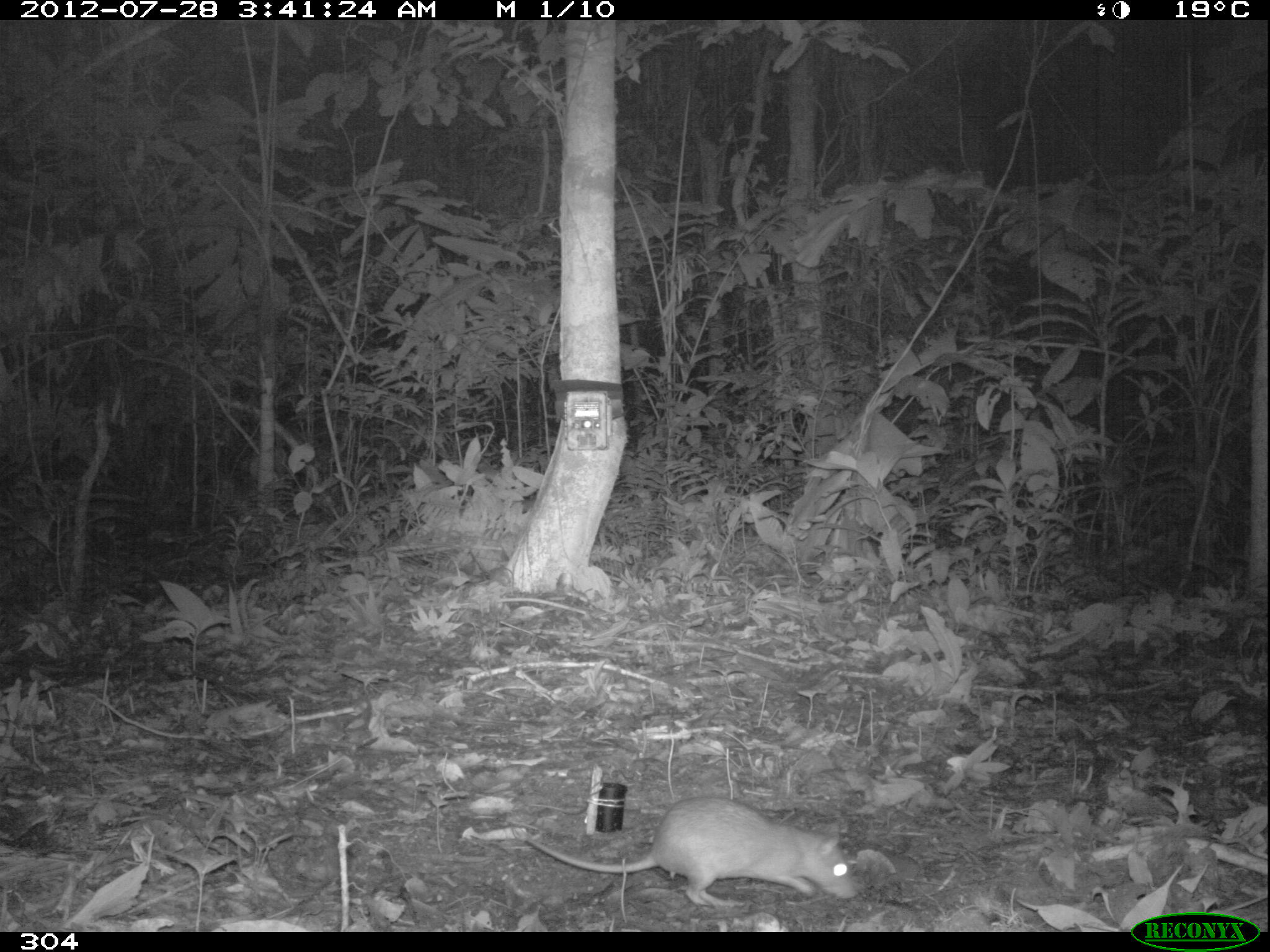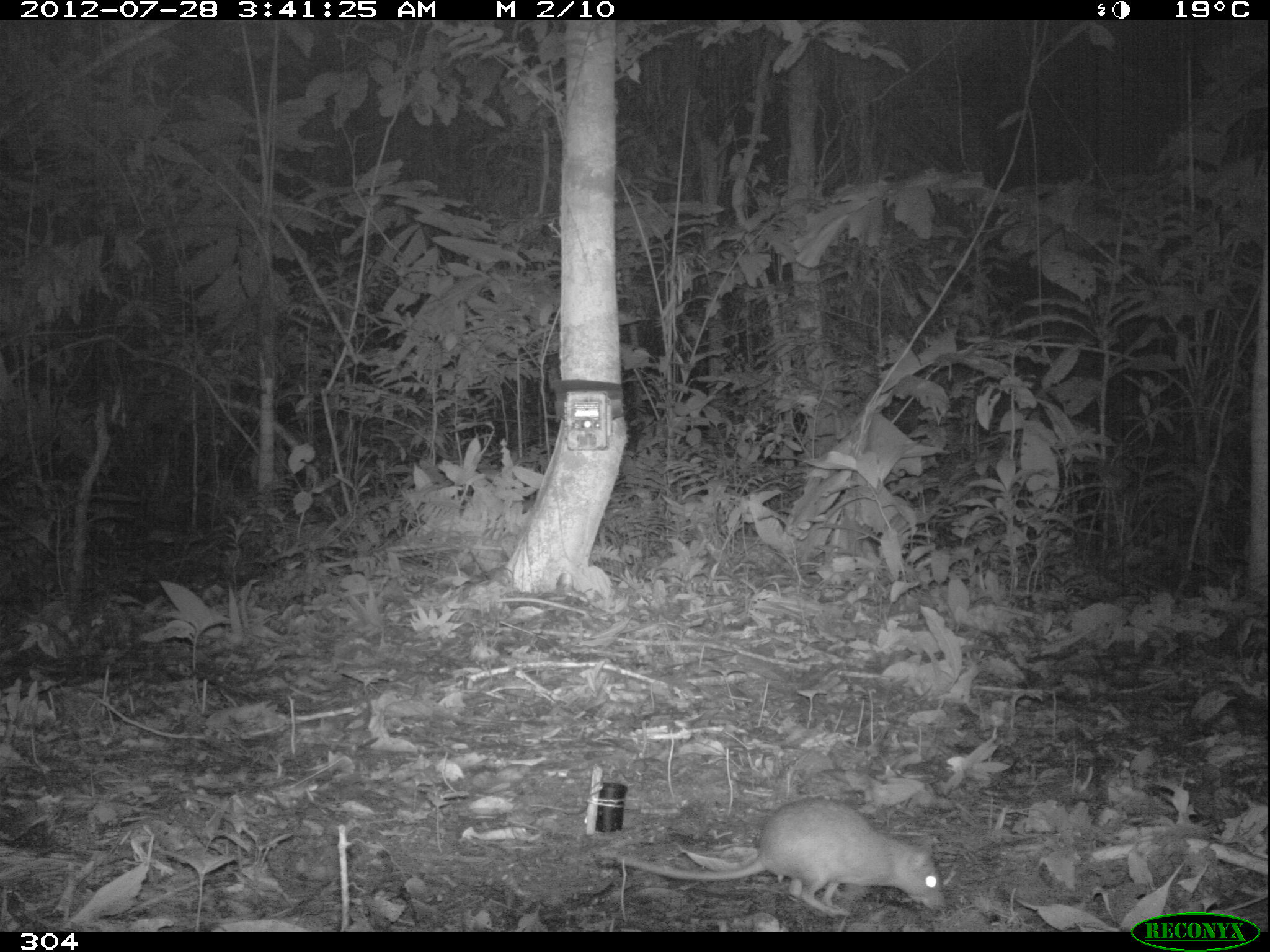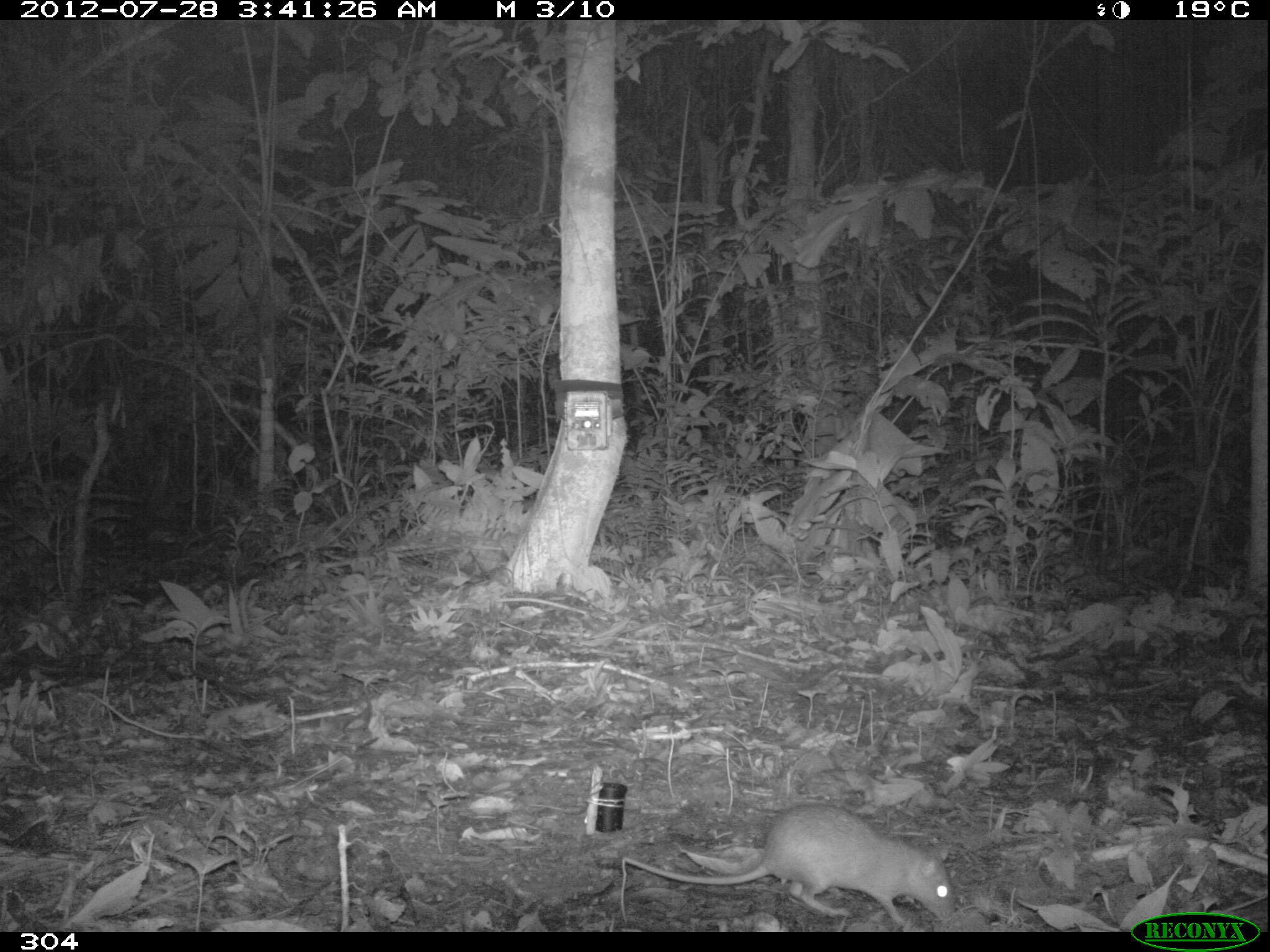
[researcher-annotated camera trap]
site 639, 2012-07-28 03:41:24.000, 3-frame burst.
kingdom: Animalia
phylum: Chordata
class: Mammalia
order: Rodentia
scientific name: Rodentia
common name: rodents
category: unknown rodent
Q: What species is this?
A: Unknown rodent (rodents) (Rodentia).